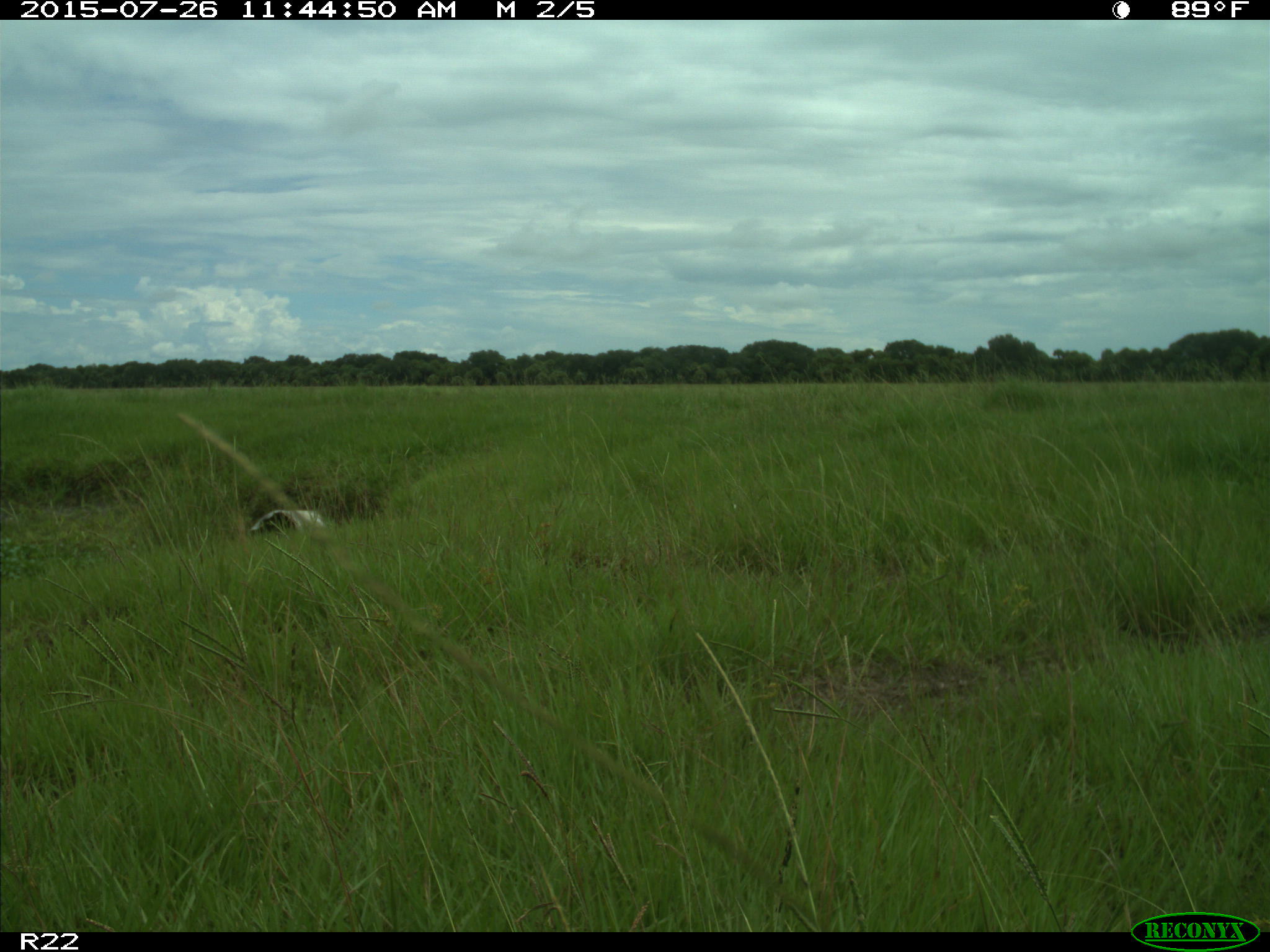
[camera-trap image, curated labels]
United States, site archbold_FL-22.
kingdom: Animalia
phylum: Chordata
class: Mammalia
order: Artiodactyla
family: Bovidae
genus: Bos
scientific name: Bos taurus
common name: domestic cow